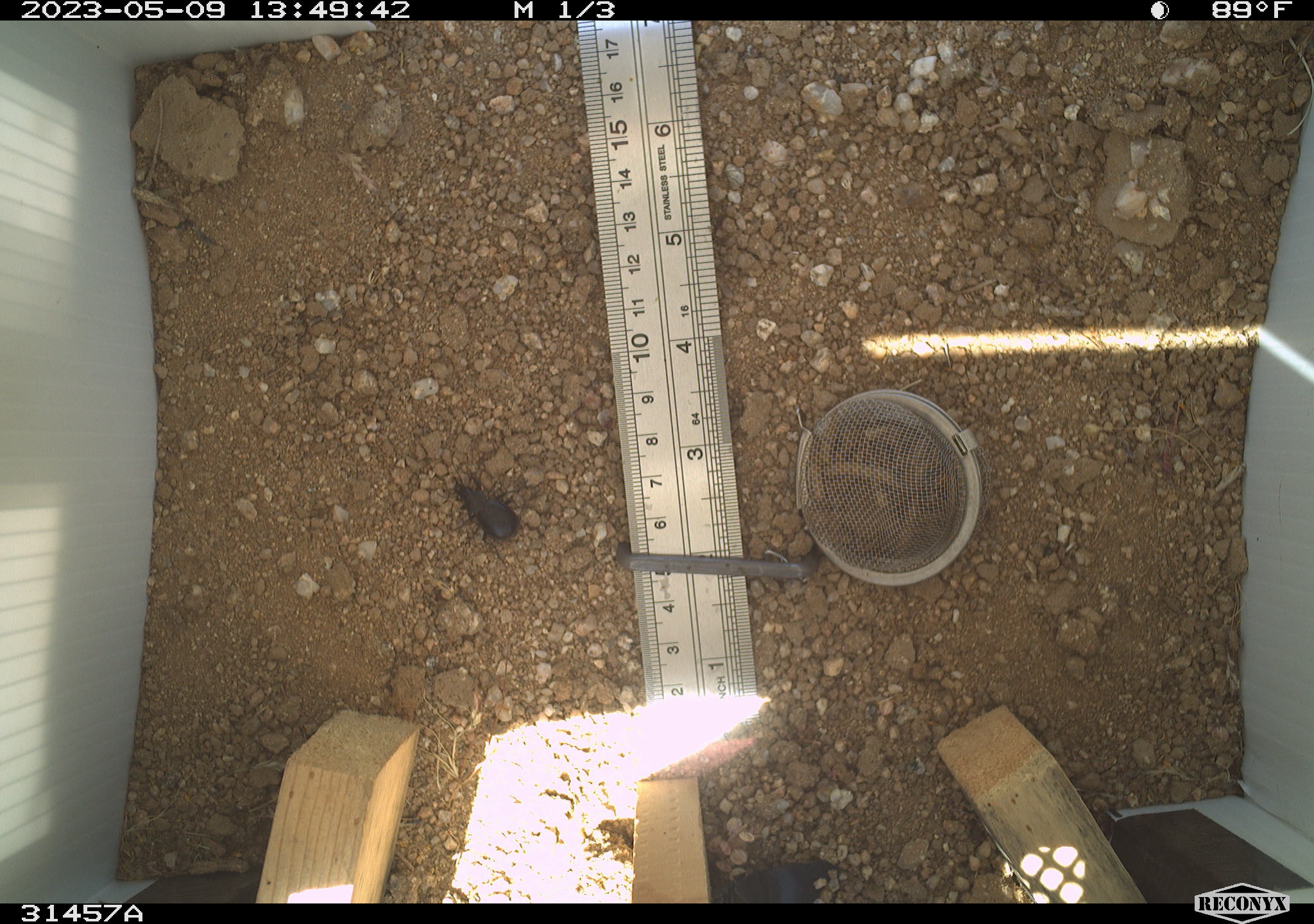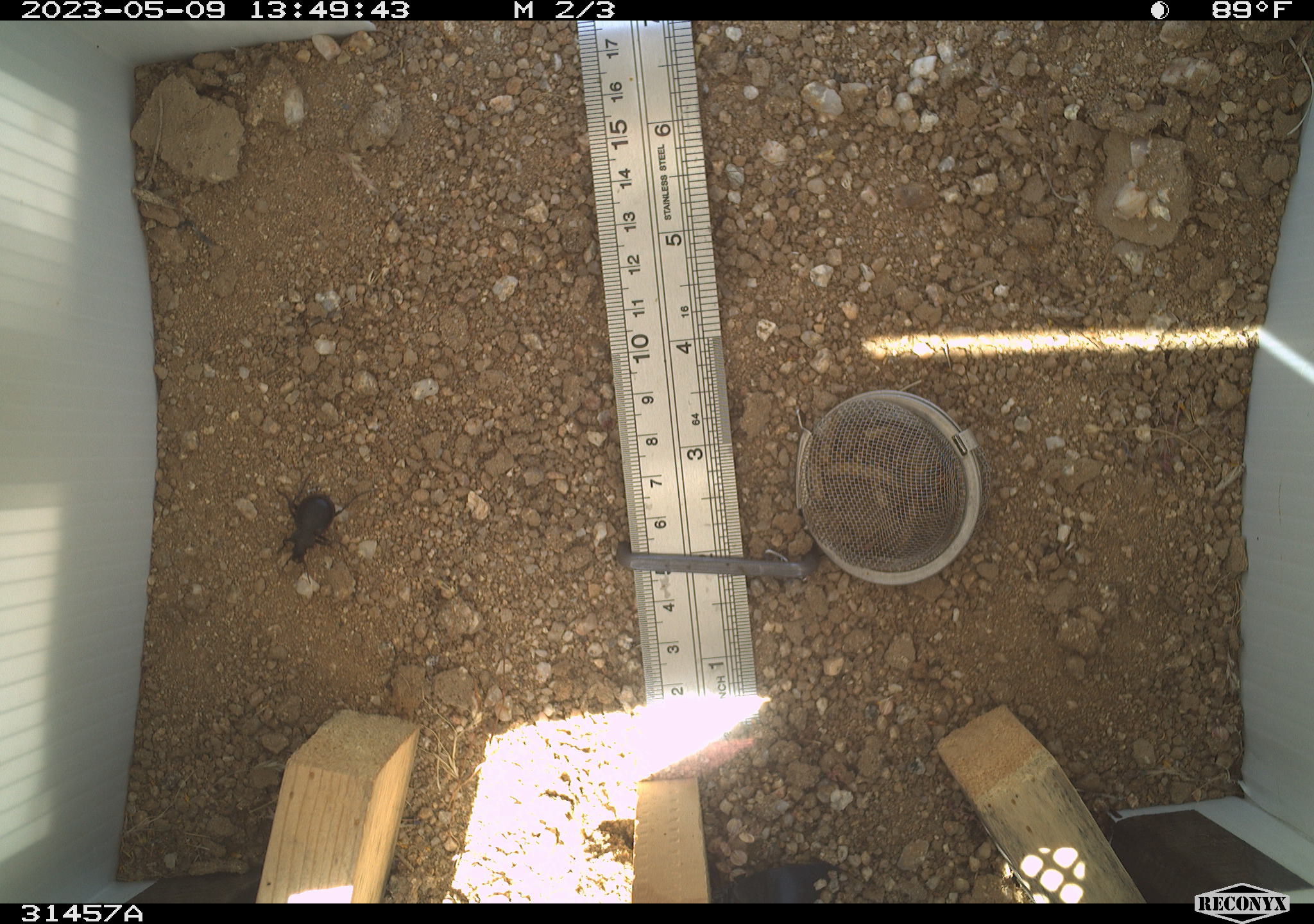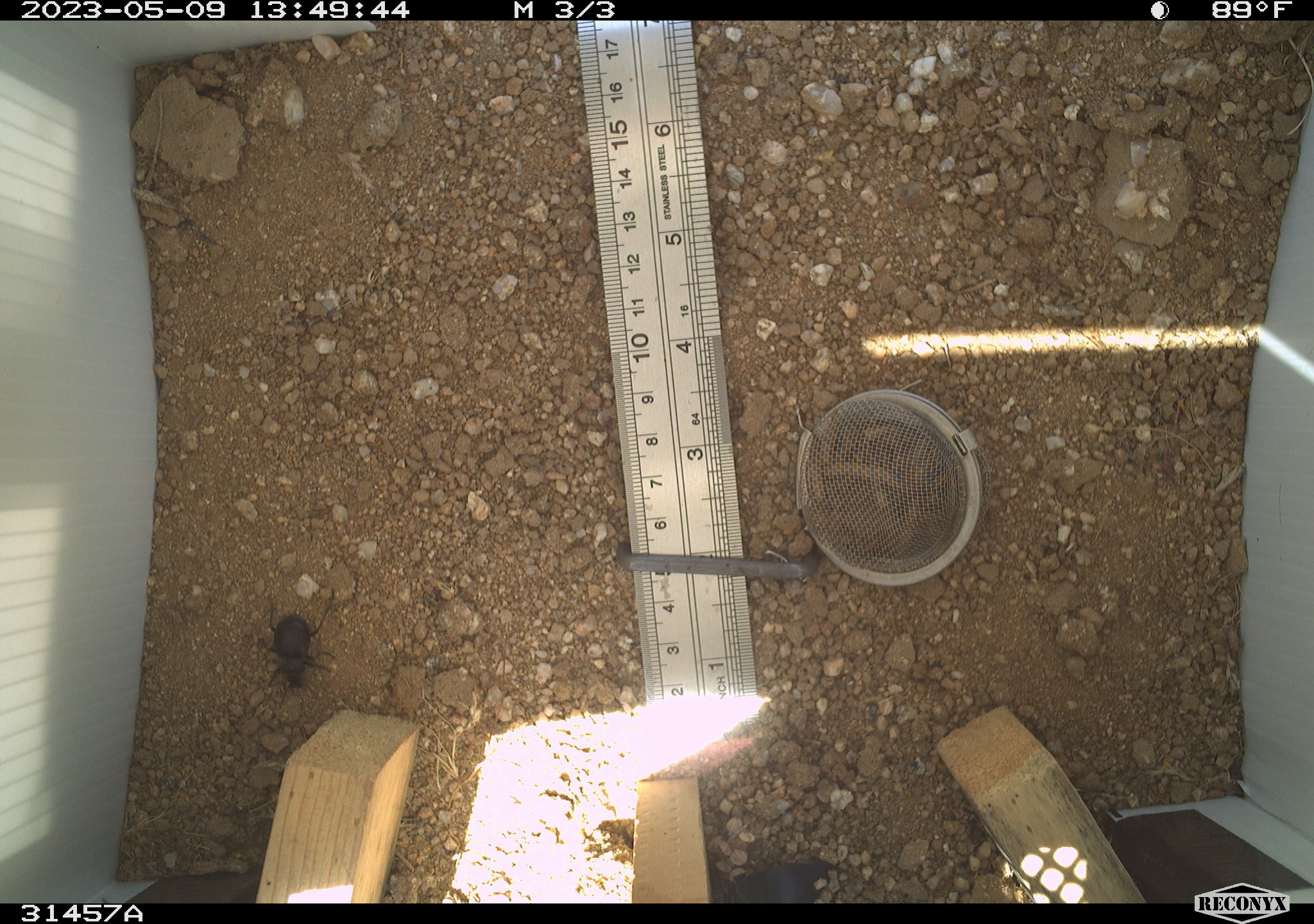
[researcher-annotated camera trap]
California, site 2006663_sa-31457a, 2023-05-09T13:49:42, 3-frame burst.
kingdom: Animalia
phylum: Arthropoda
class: Insecta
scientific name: Insecta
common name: insect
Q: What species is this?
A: Insect (Insecta).